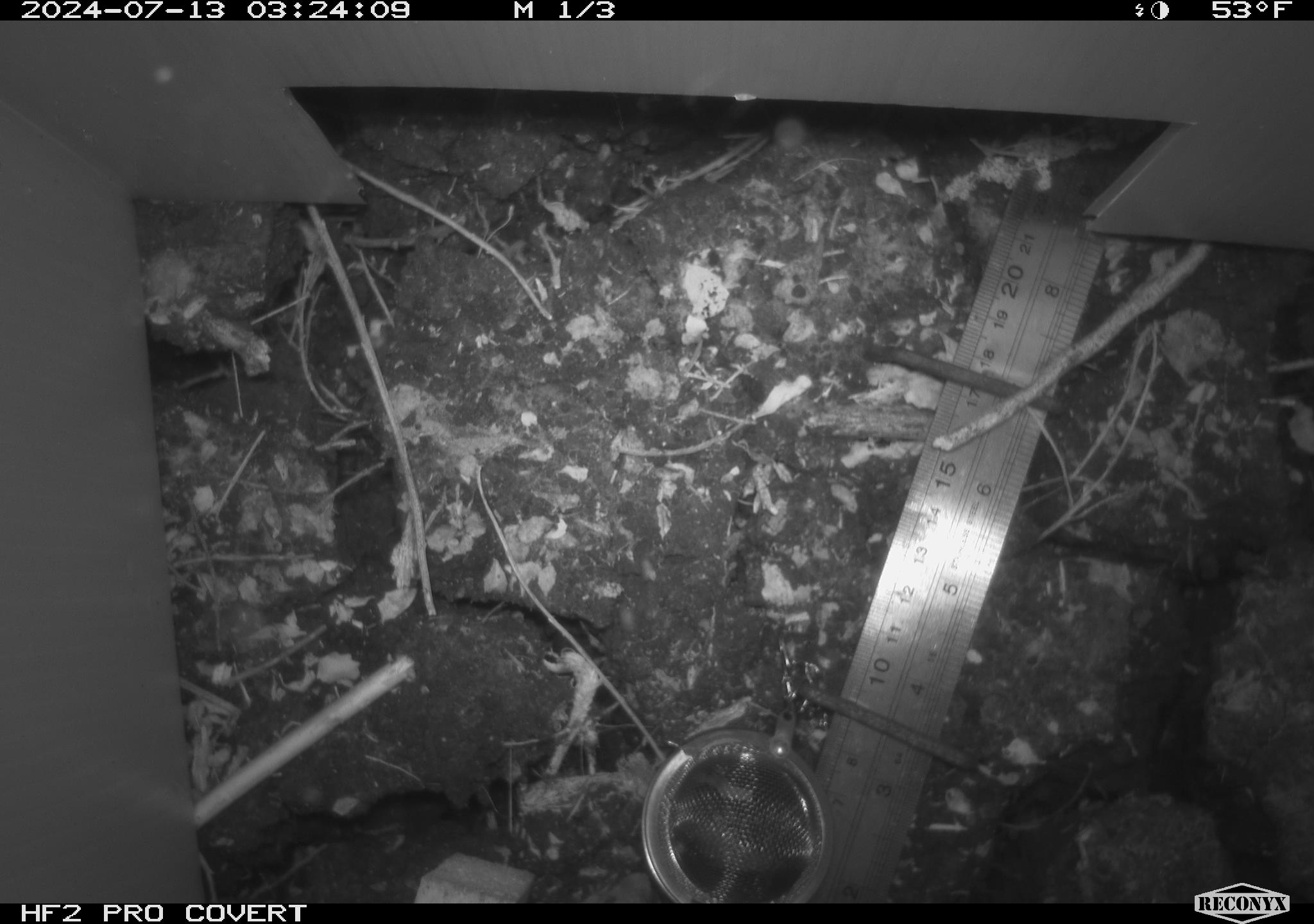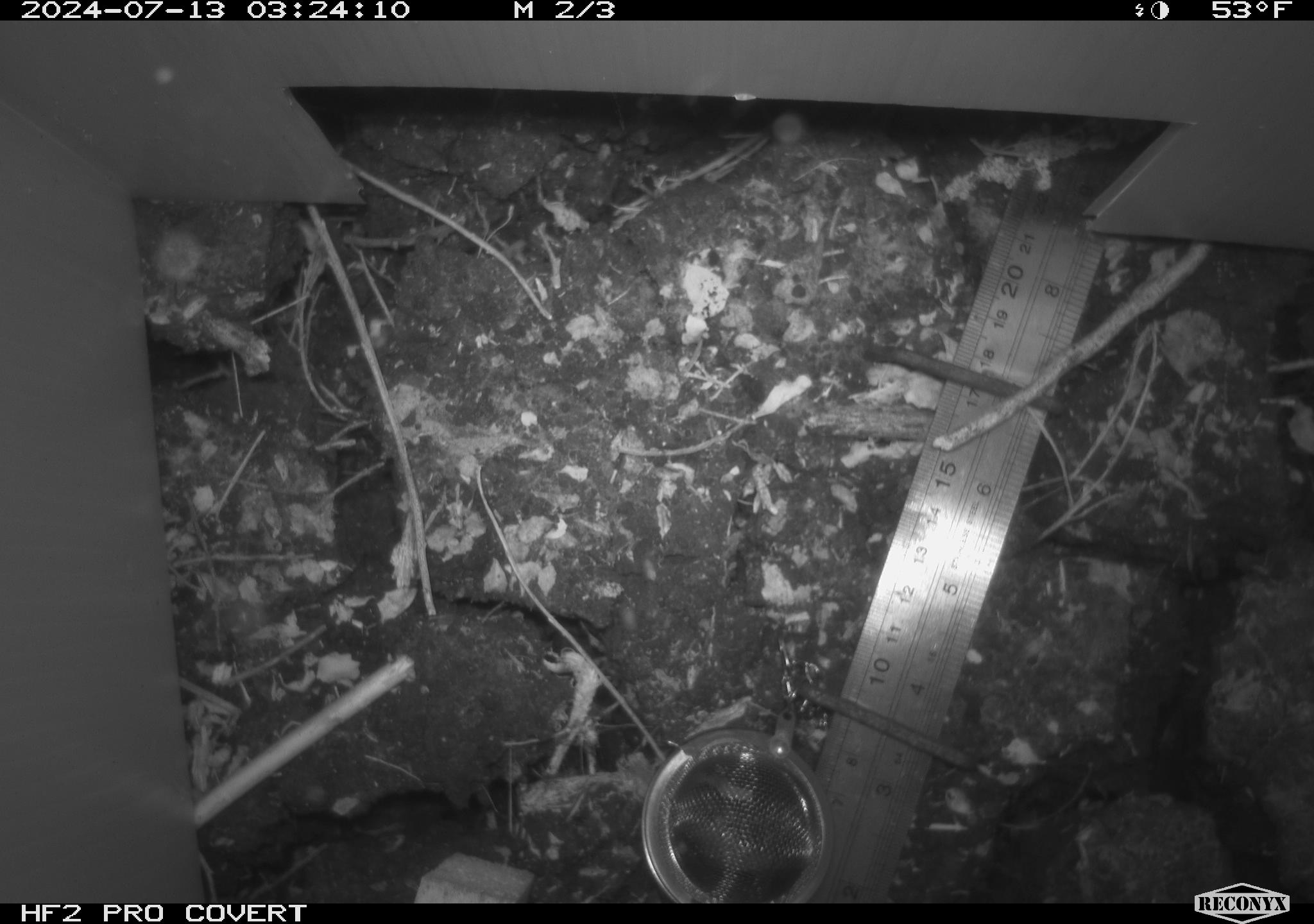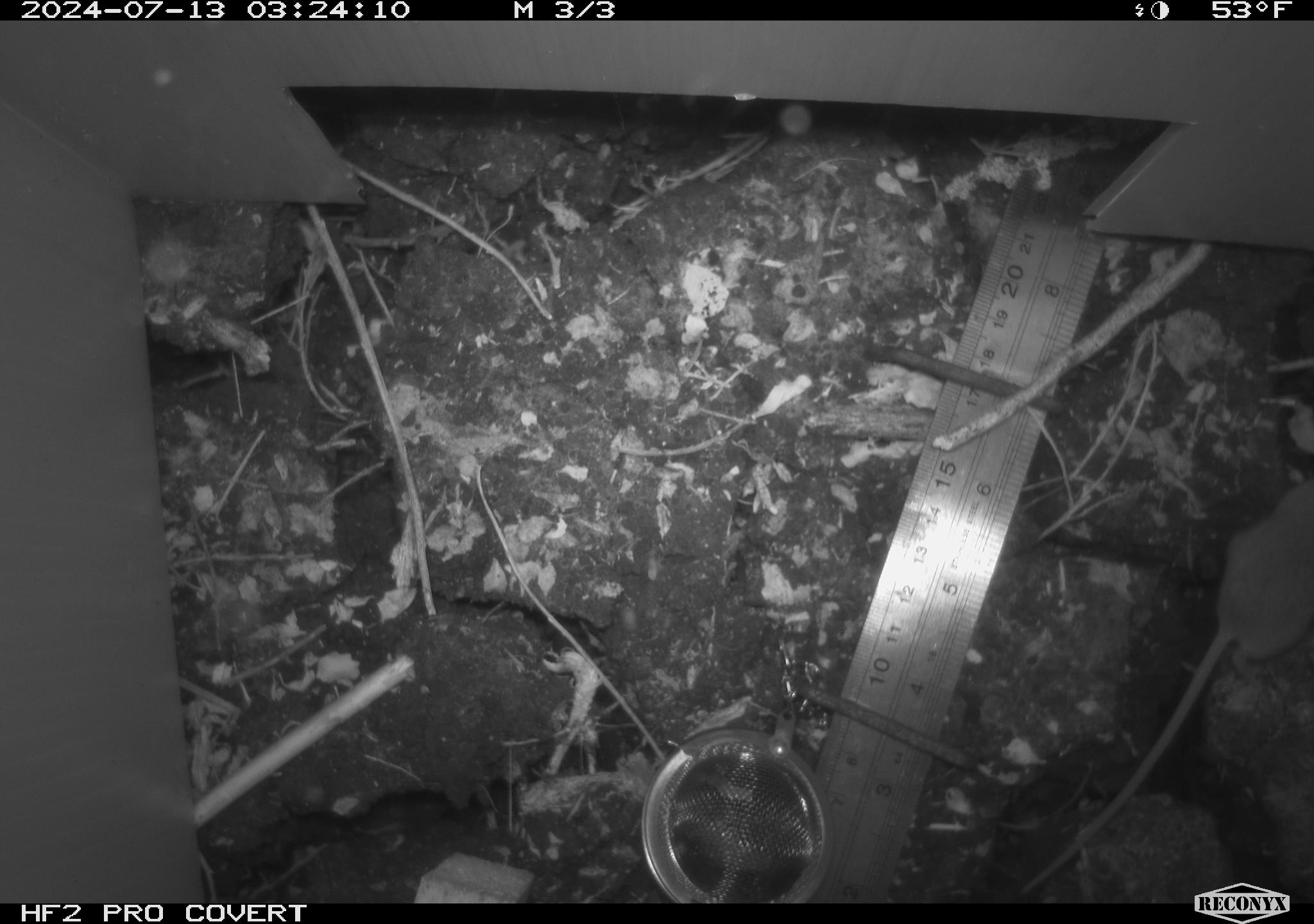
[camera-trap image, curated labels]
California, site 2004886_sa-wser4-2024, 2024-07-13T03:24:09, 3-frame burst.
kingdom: Animalia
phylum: Chordata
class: Mammalia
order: Rodentia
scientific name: Rodentia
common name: mouse species